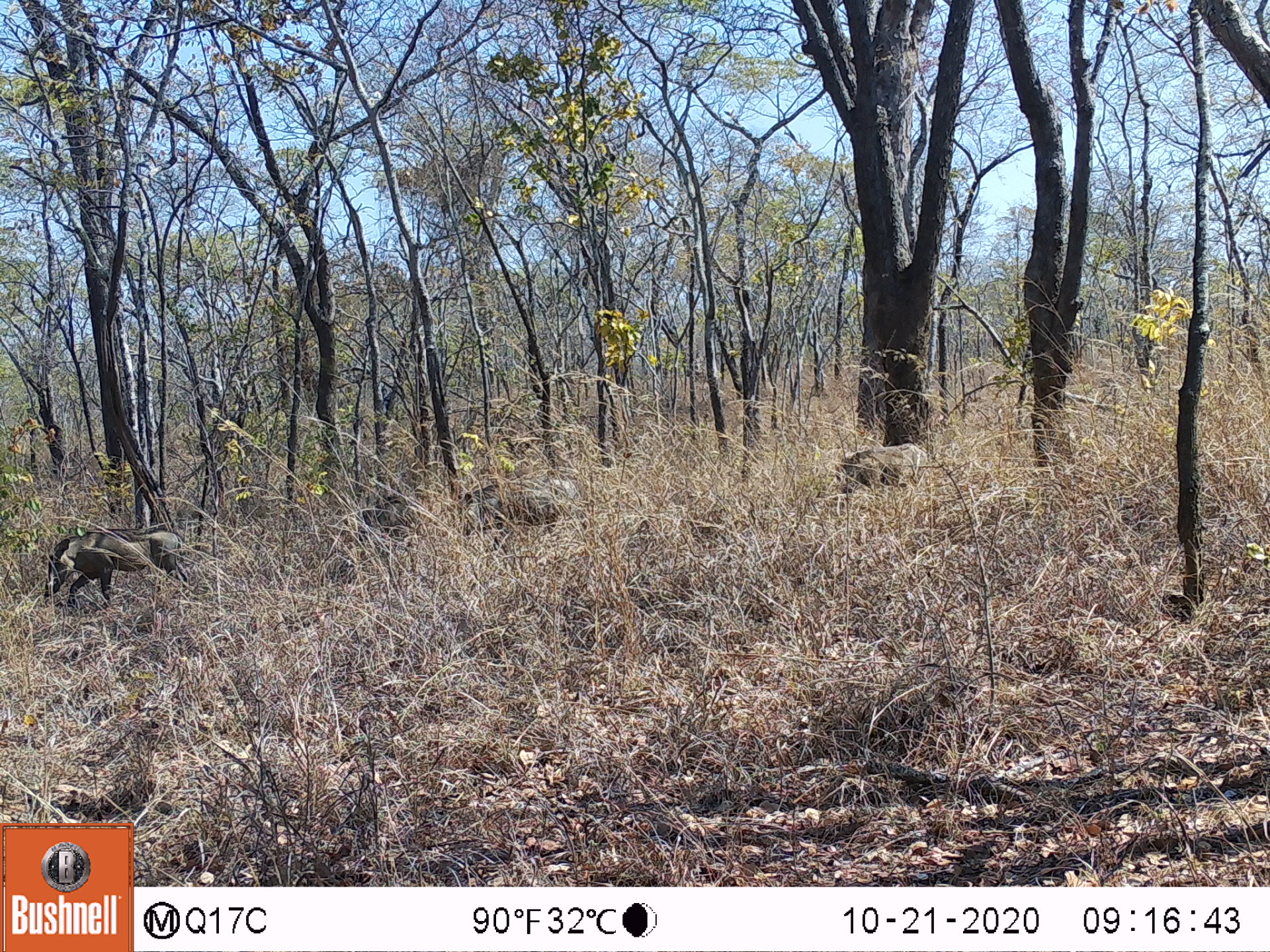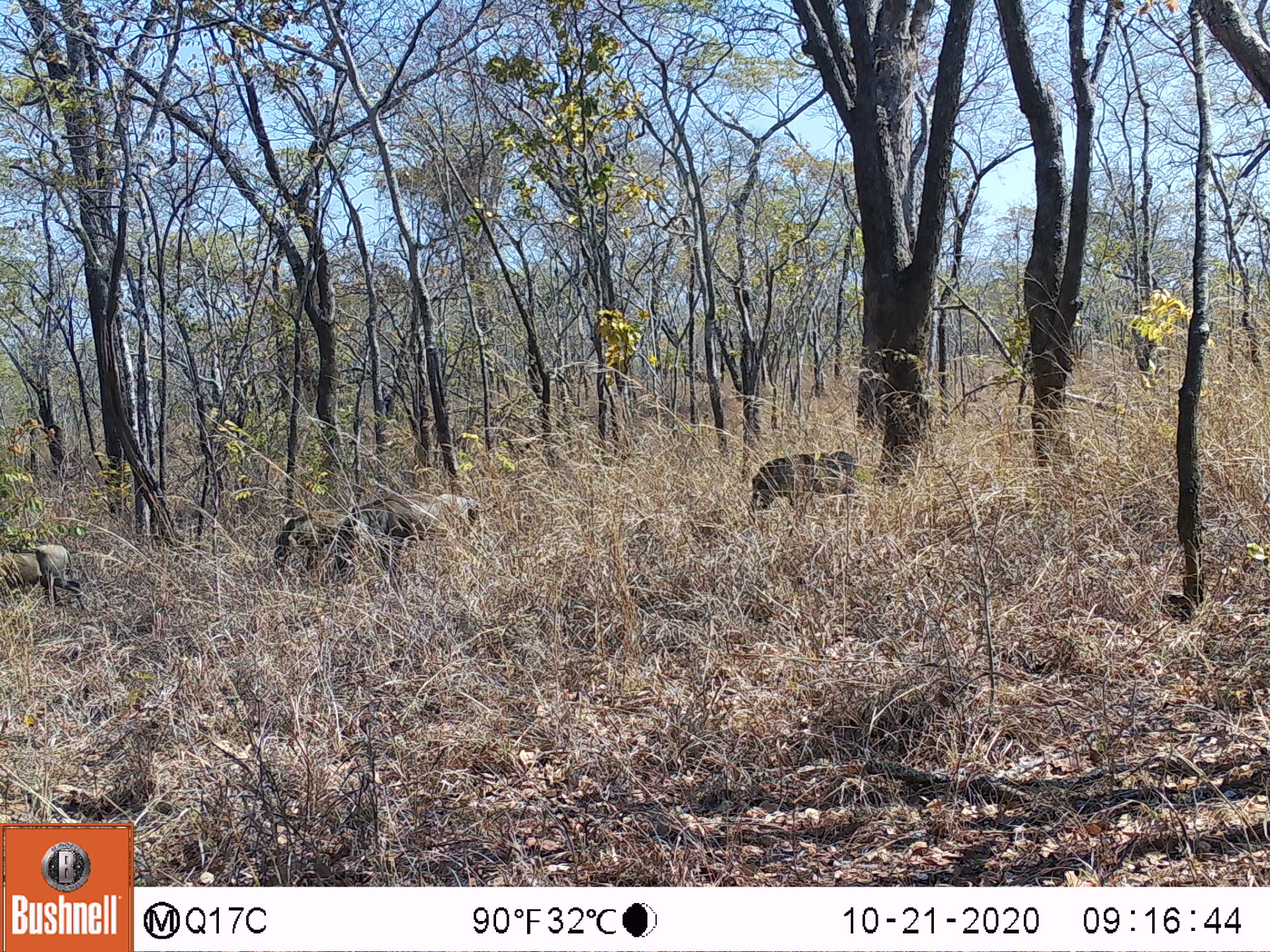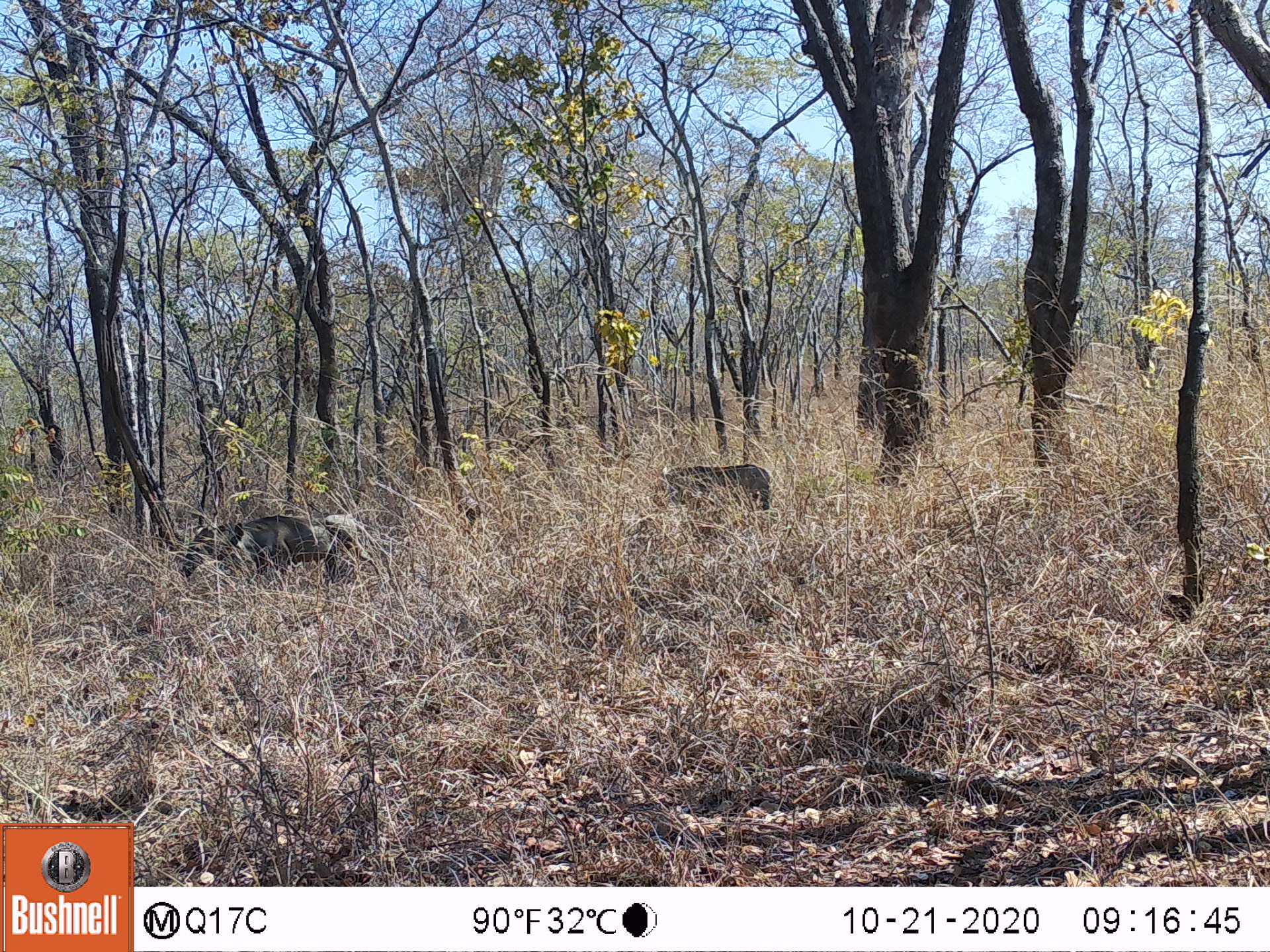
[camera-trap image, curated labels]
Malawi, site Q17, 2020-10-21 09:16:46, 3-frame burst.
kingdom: Animalia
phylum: Chordata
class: Mammalia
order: Artiodactyla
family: Suidae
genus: Phacochoerus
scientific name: Phacochoerus africanus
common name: common warthog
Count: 4.